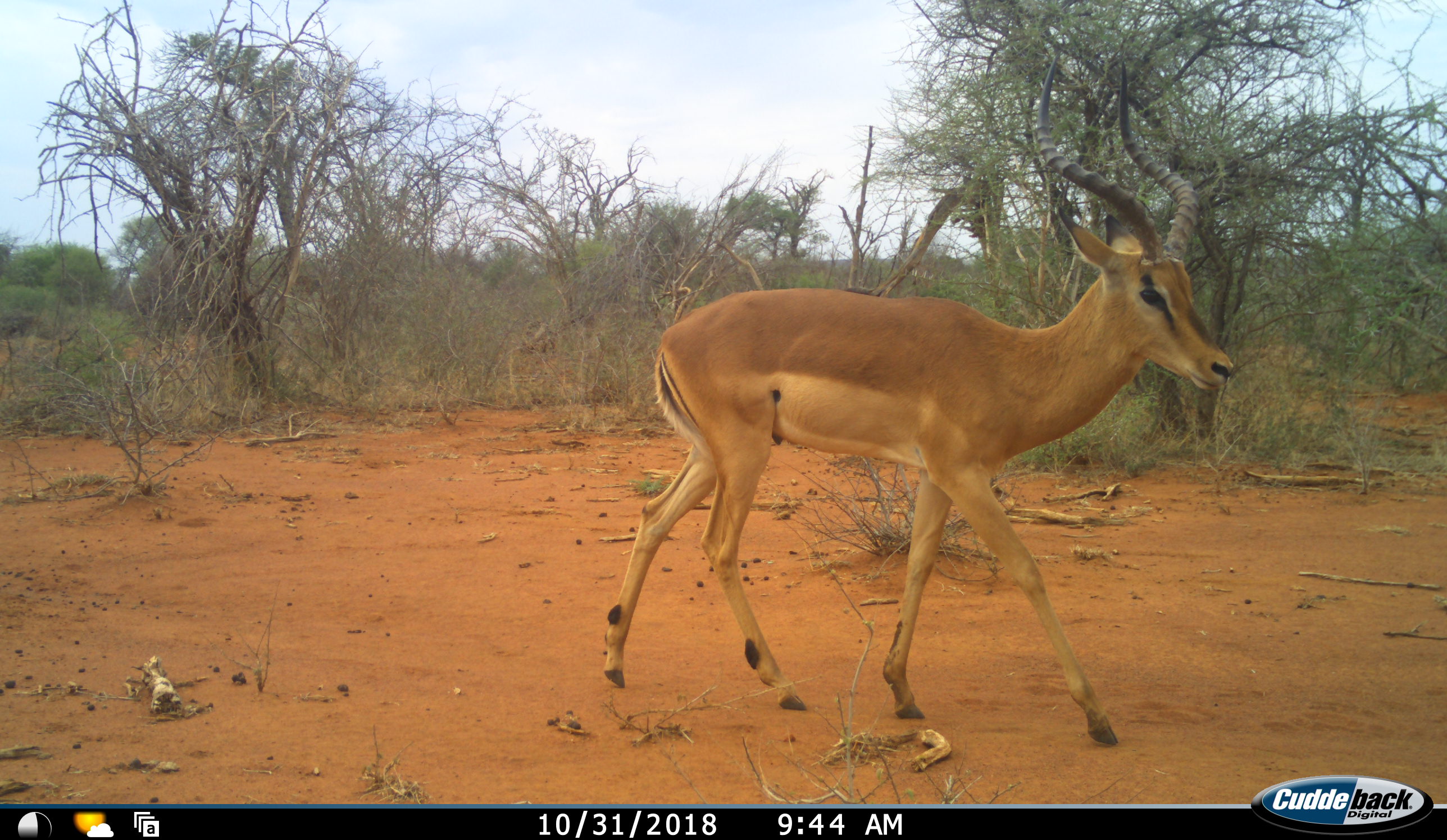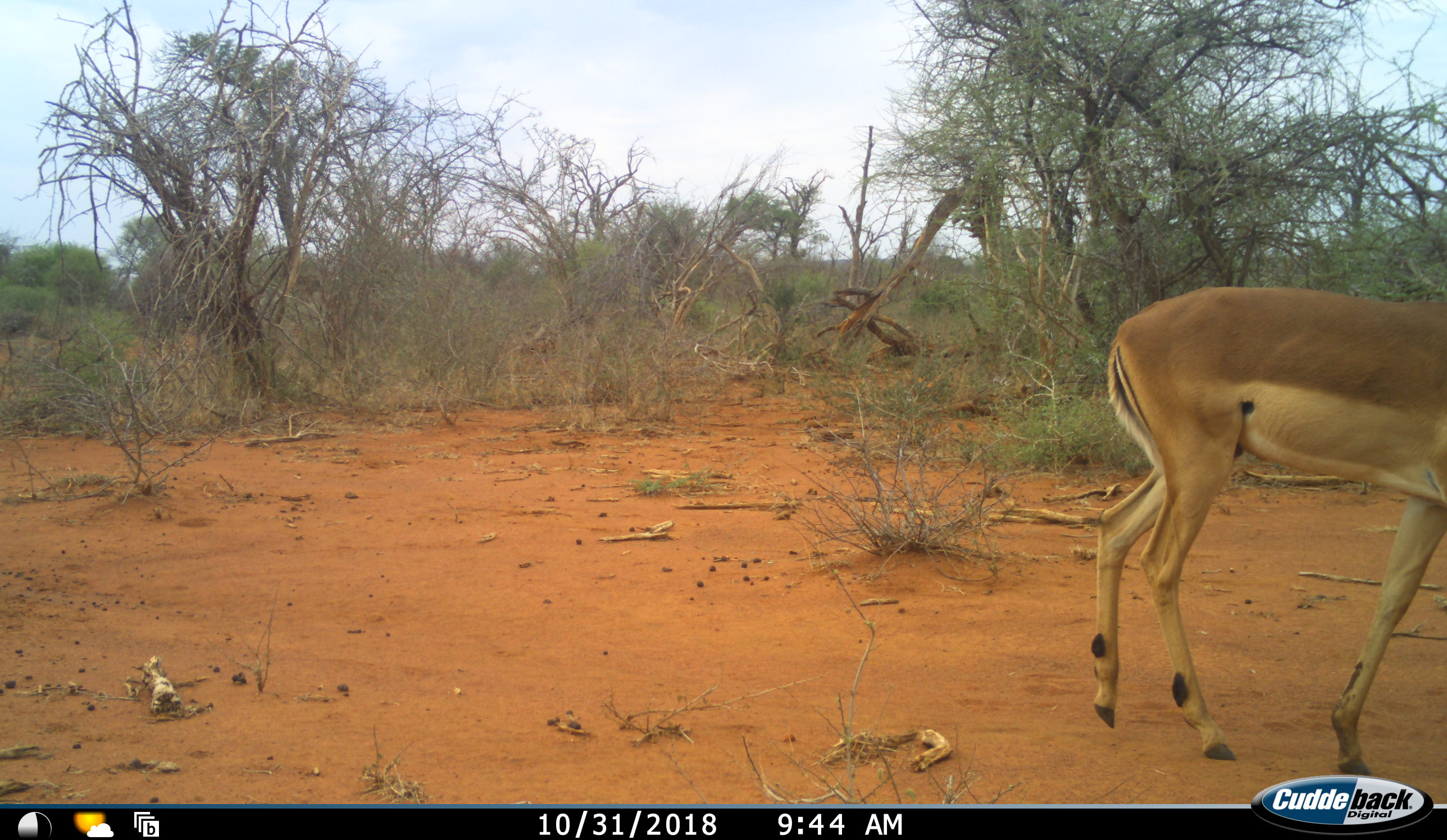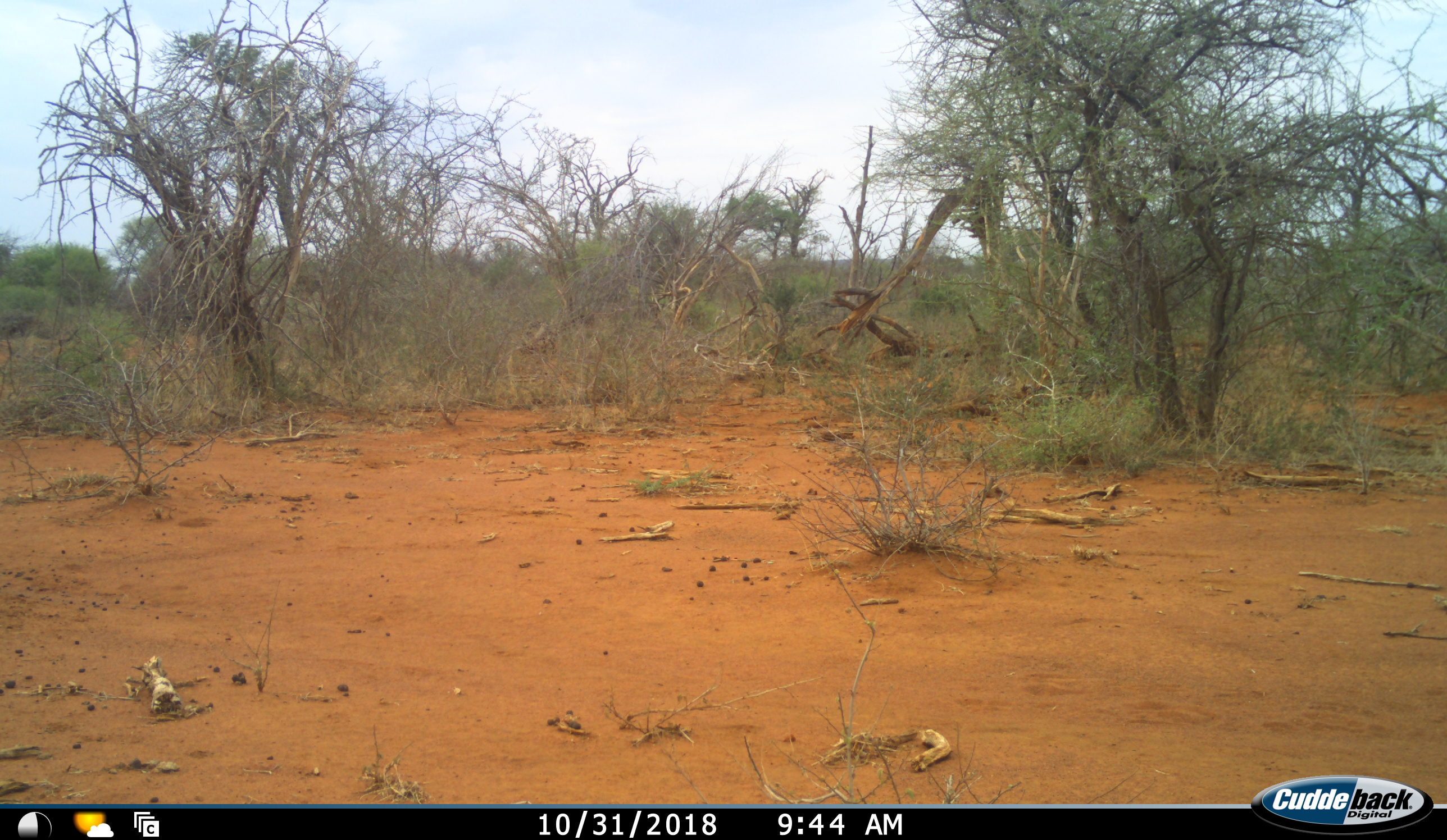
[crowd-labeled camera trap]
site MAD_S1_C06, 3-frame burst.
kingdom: Animalia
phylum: Chordata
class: Mammalia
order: Artiodactyla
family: Bovidae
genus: Aepyceros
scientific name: Aepyceros melampus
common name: impala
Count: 1.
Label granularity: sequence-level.